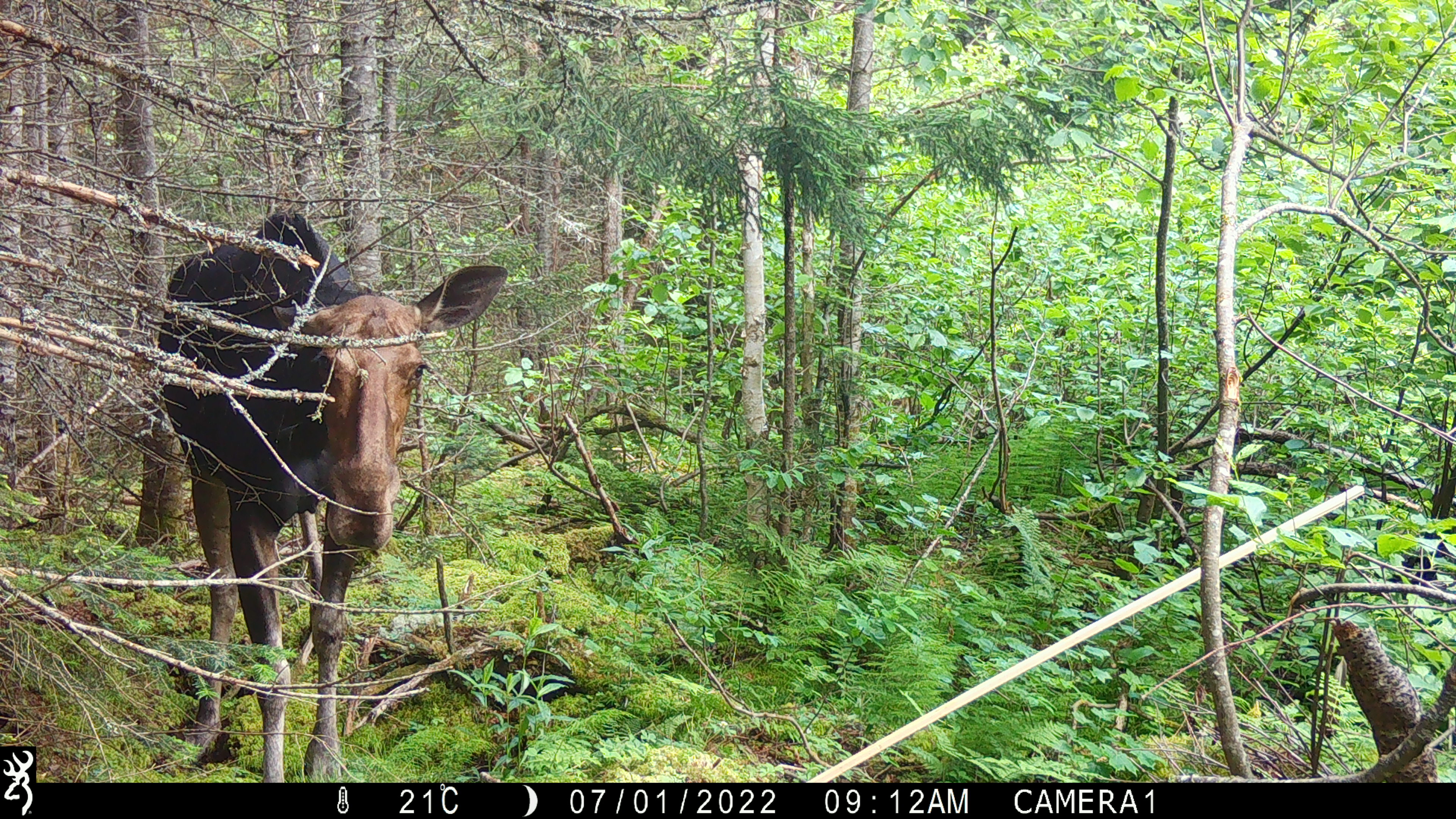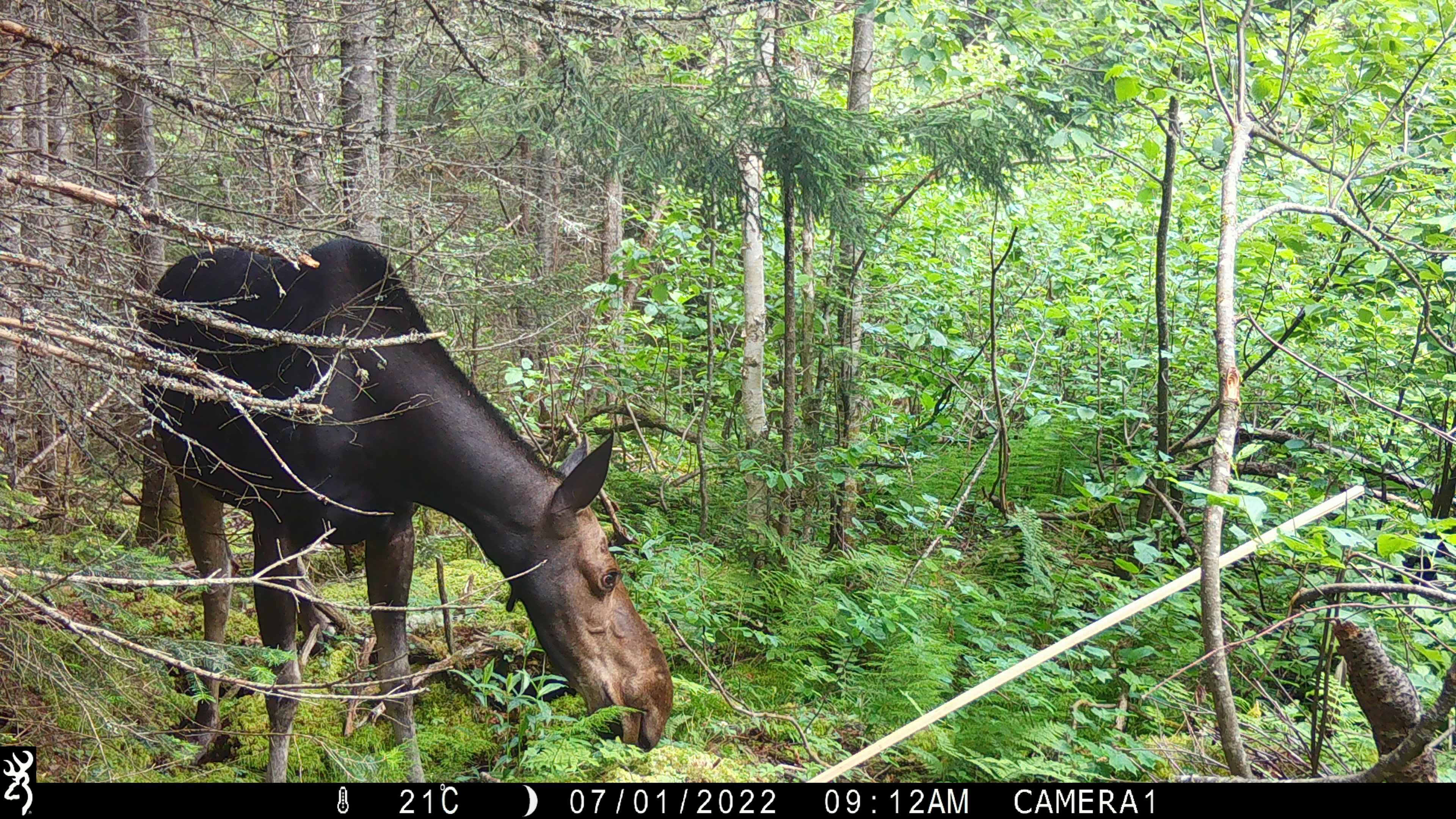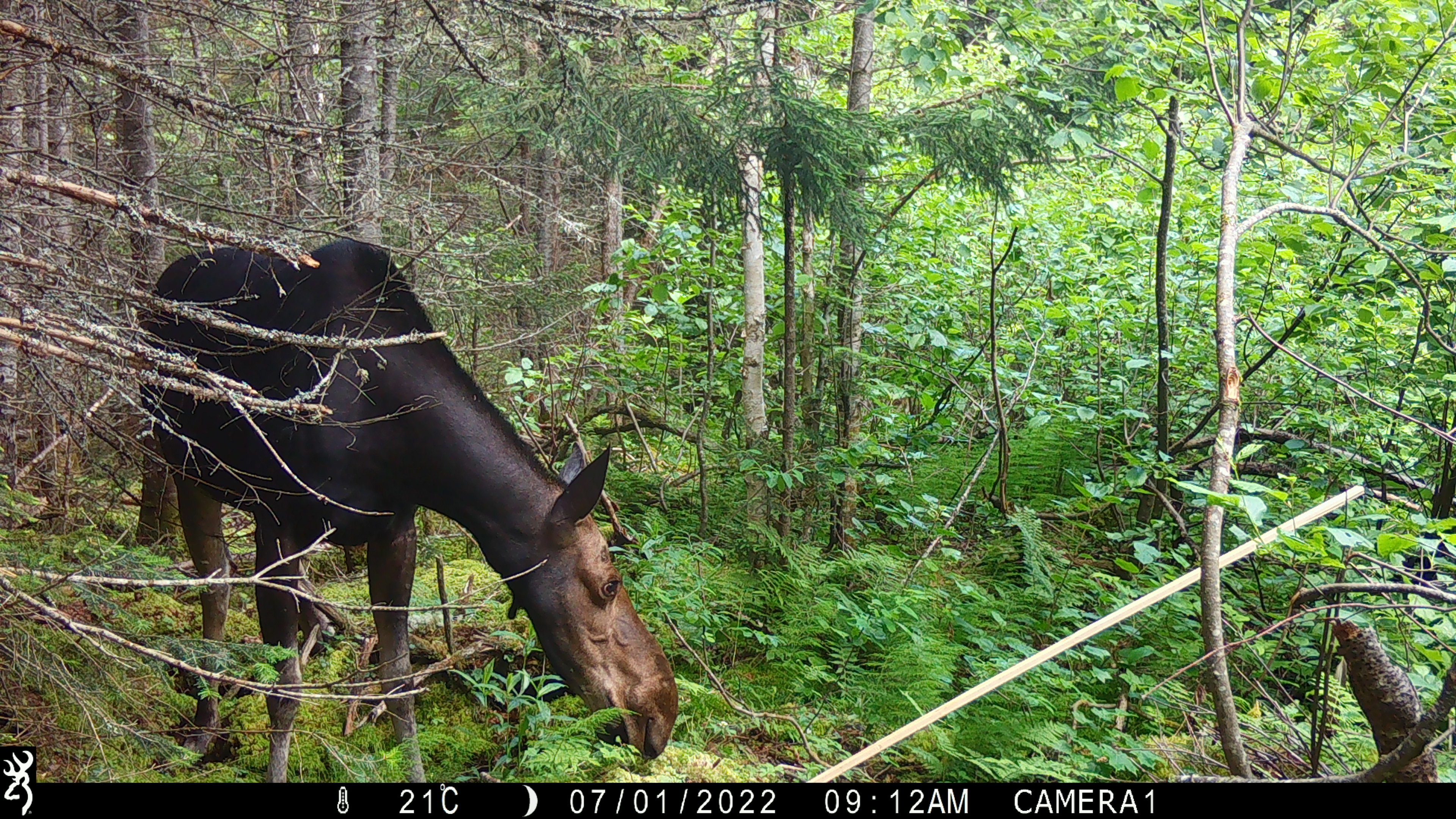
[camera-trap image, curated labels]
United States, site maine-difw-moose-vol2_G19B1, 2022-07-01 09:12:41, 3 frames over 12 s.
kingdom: Animalia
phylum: Chordata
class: Mammalia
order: Artiodactyla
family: Cervidae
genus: Alces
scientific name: Alces alces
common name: moose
Moose (Alces alces).